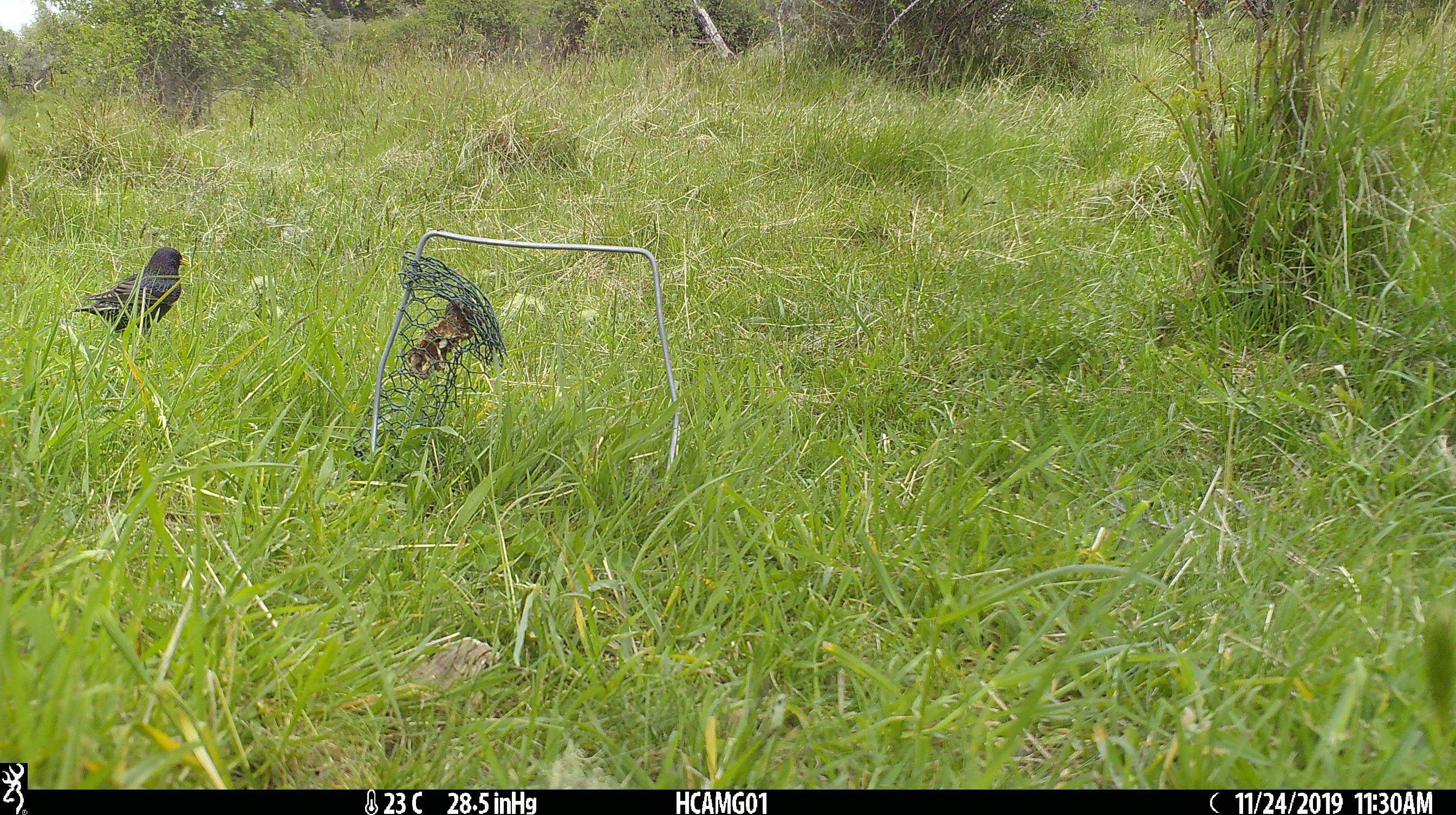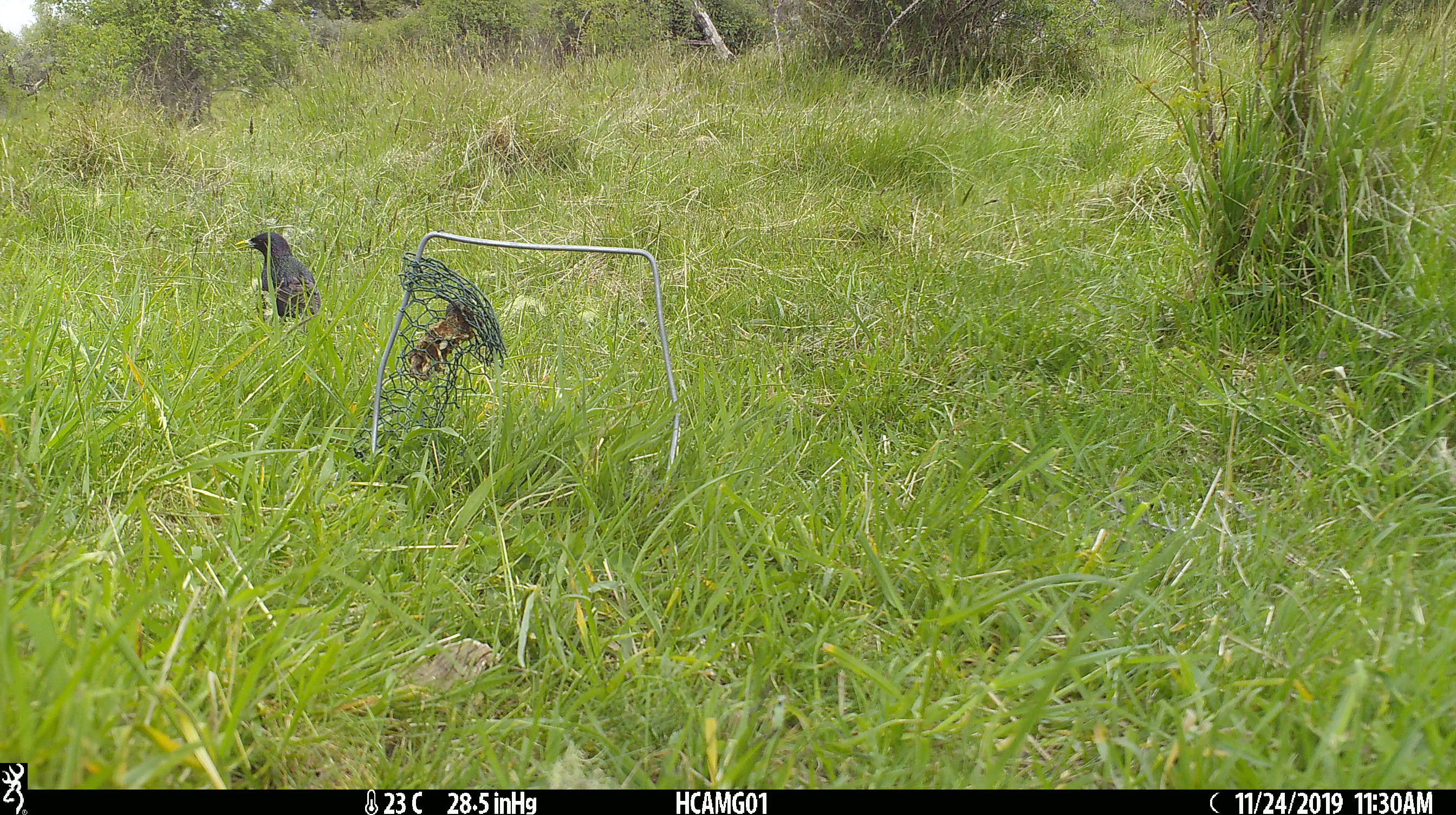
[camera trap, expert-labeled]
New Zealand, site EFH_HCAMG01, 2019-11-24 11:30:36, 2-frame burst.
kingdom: Animalia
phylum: Chordata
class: Aves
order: Passeriformes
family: Sturnidae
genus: Sturnus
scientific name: Sturnus vulgaris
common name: european starling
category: starling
Starling (european starling) (Sturnus vulgaris).